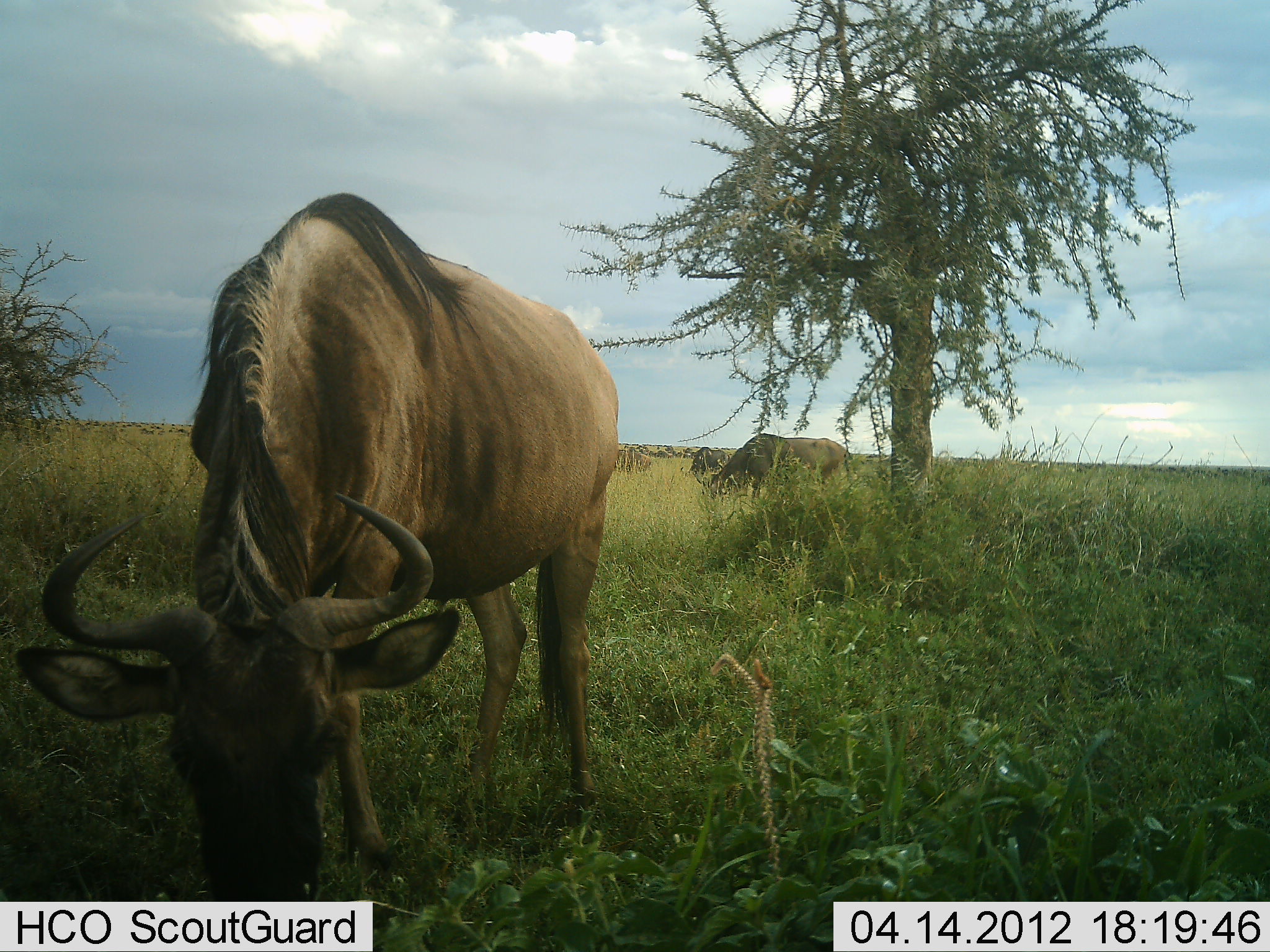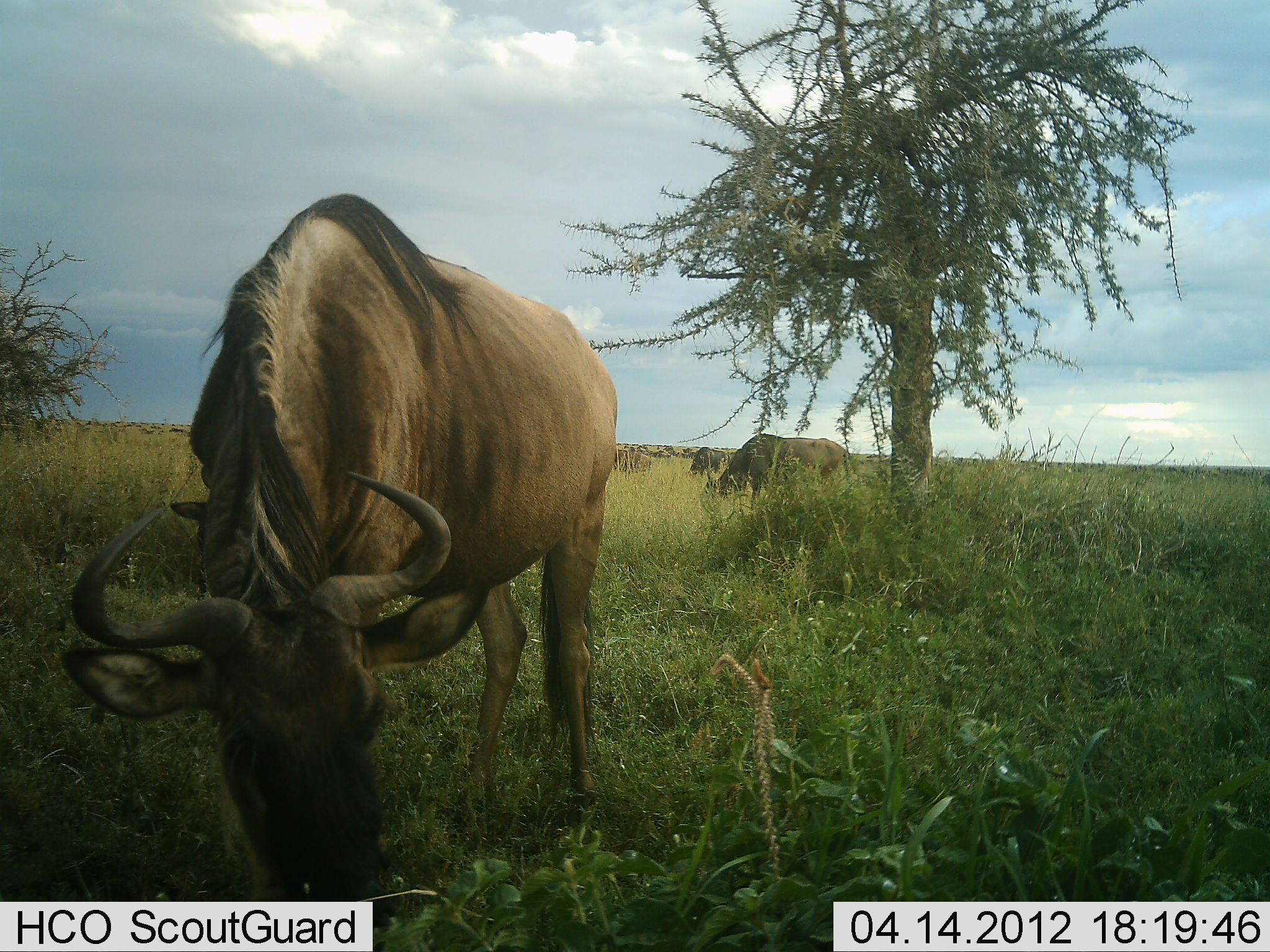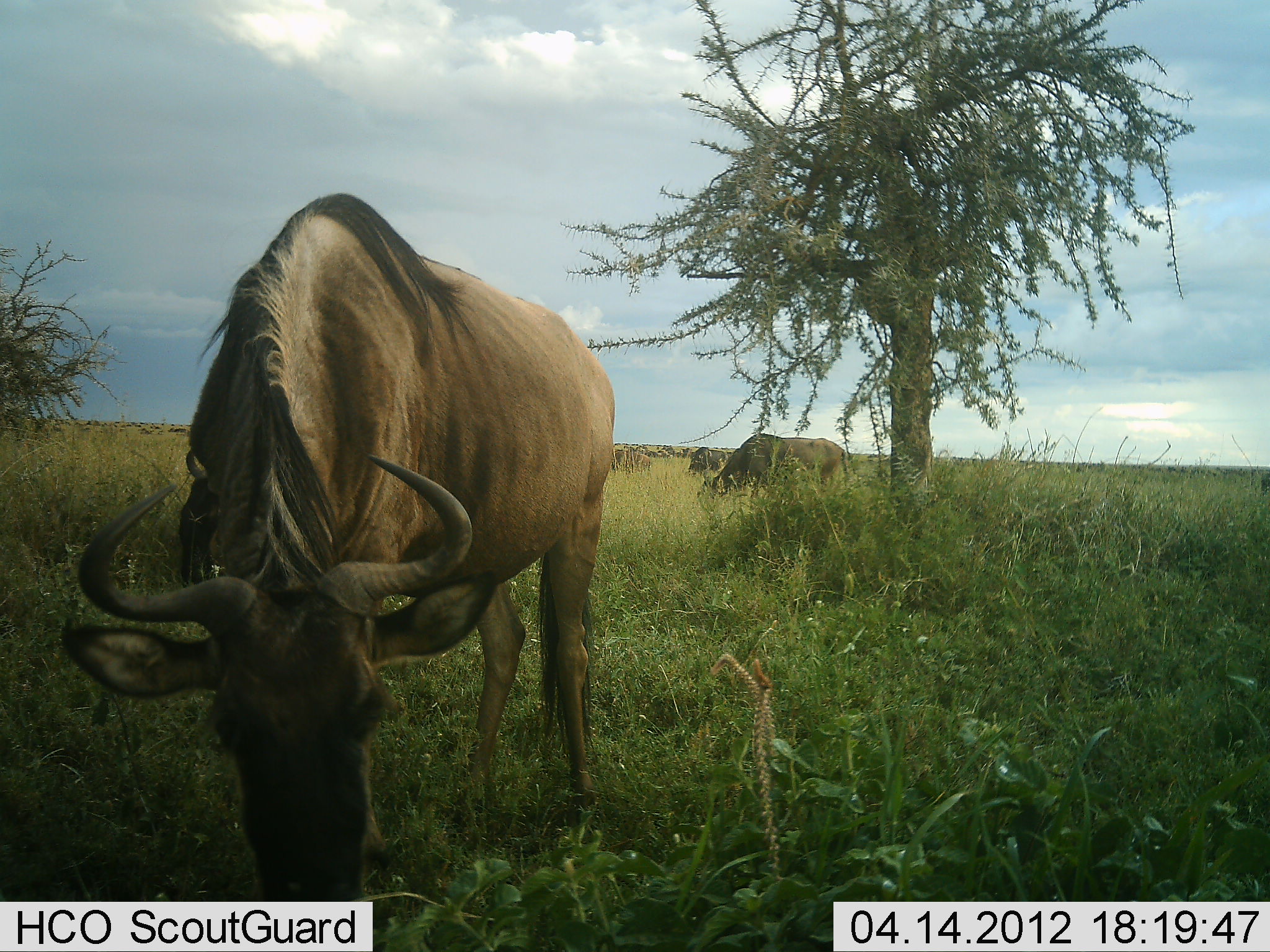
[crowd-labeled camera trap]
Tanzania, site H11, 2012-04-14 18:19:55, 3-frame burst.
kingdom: Animalia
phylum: Chordata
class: Mammalia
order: Artiodactyla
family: Bovidae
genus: Connochaetes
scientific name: Connochaetes taurinus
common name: blue wildebeest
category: wildebeest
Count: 3.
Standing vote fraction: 21%.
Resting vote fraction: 0%.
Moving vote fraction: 5%.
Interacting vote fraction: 0%.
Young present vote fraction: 5%.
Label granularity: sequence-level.